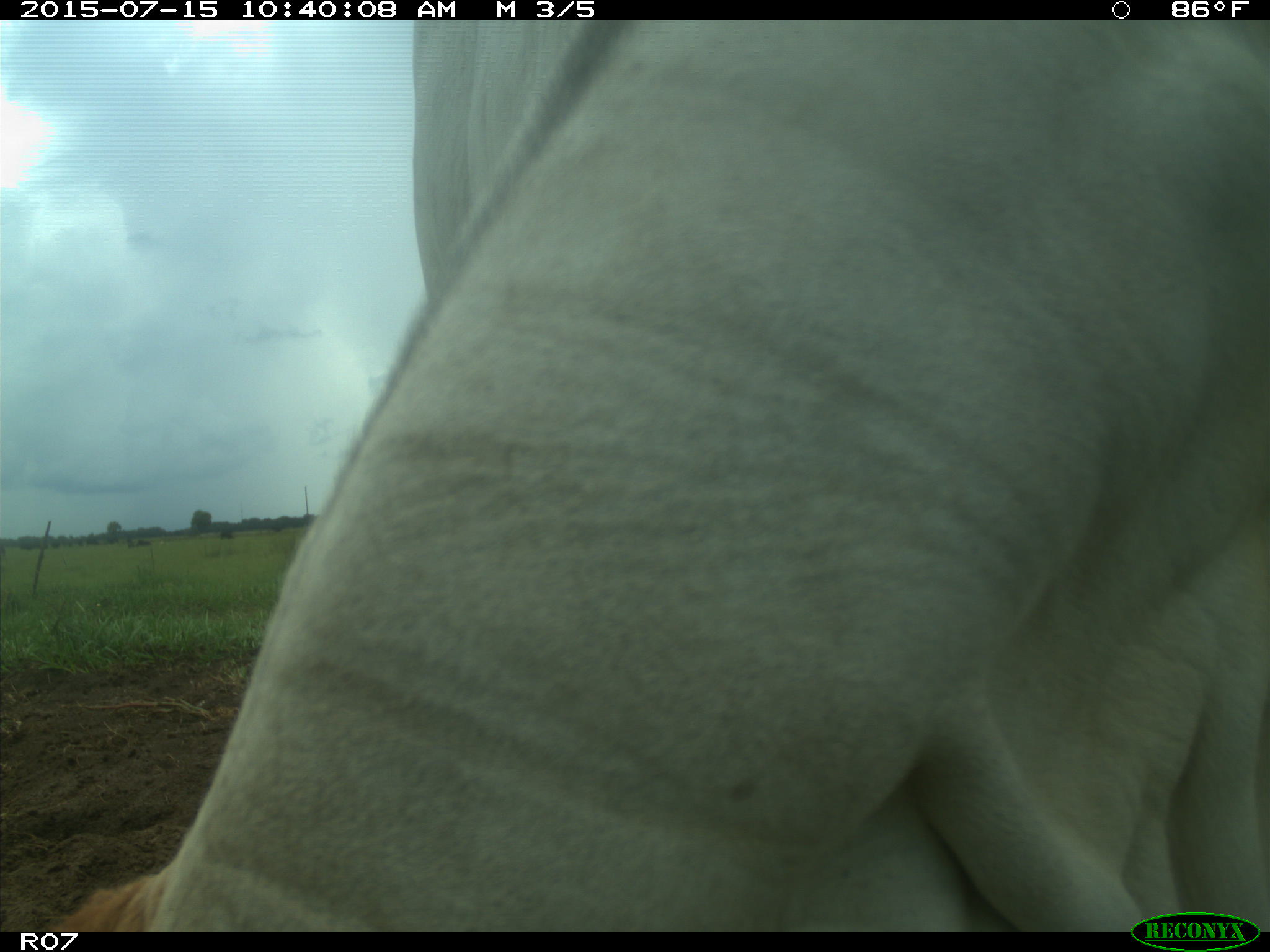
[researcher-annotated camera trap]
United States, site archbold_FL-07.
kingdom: Animalia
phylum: Chordata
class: Mammalia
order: Artiodactyla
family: Bovidae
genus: Bos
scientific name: Bos taurus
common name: domestic cow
Bos taurus (domestic cow).